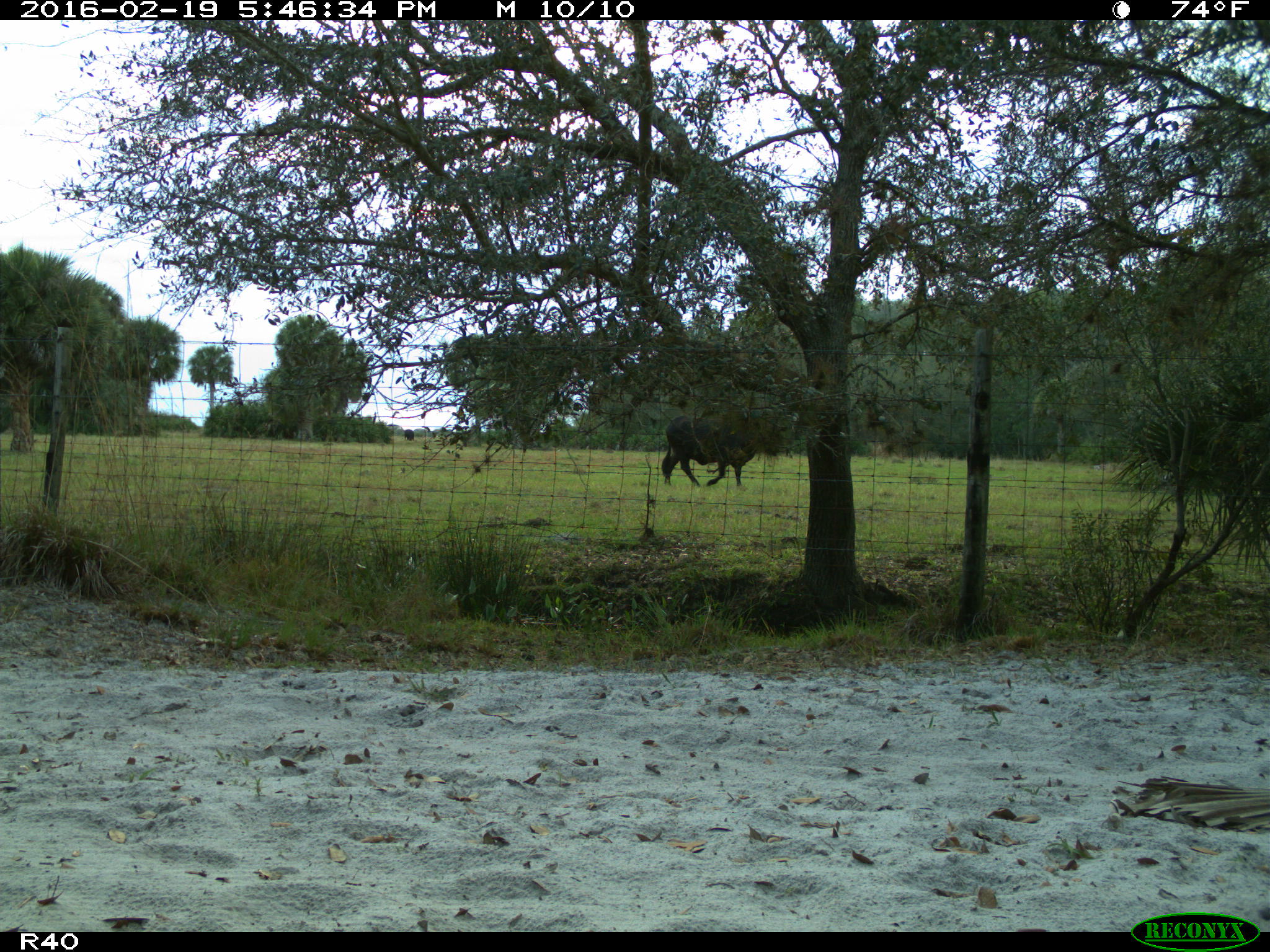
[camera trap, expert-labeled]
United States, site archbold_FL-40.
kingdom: Animalia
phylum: Chordata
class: Mammalia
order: Artiodactyla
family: Bovidae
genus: Bos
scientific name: Bos taurus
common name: domestic cow